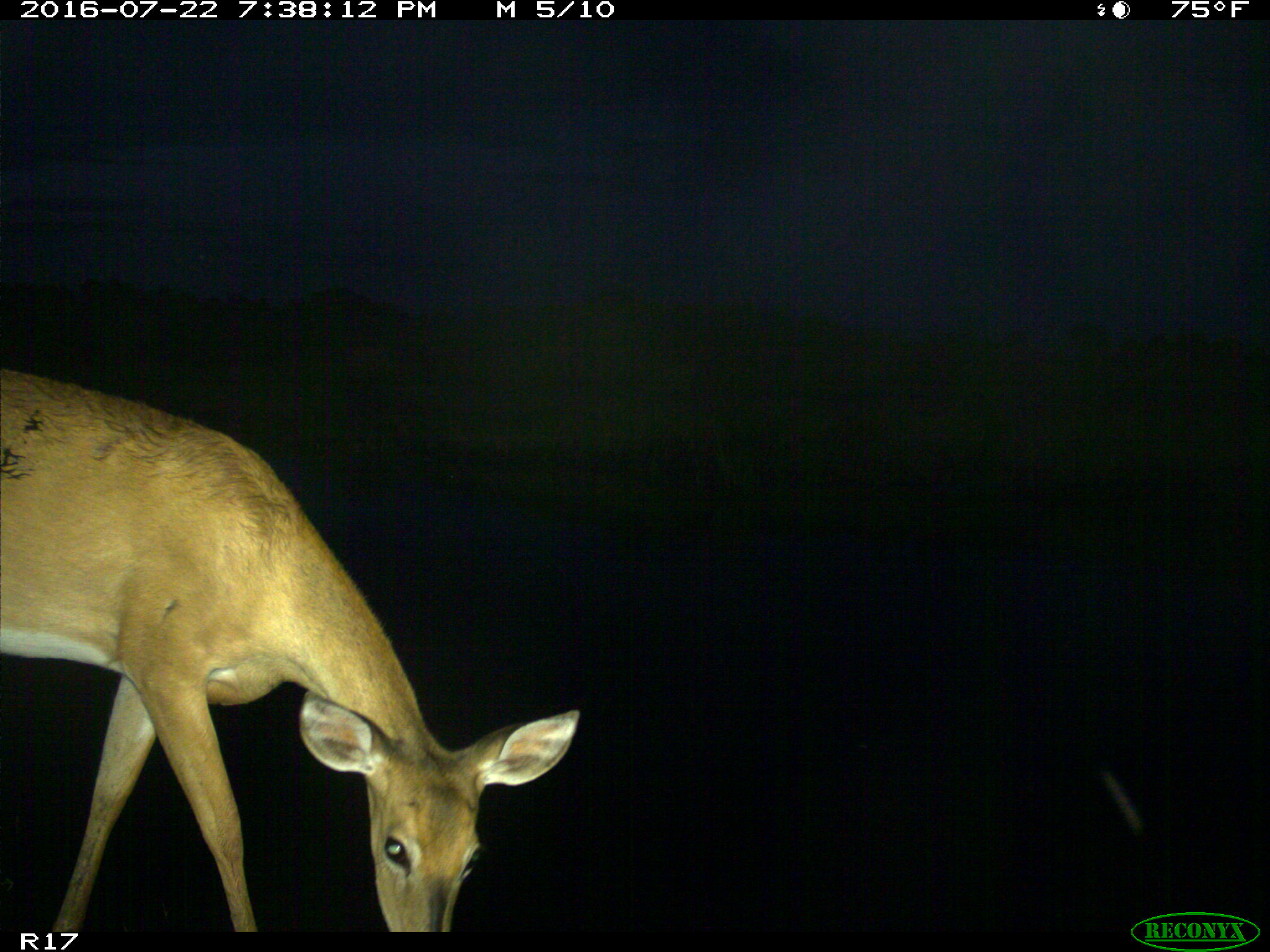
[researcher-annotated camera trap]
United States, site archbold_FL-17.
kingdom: Animalia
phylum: Chordata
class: Mammalia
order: Artiodactyla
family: Cervidae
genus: Odocoileus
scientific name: Odocoileus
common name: deer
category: unidentified deer